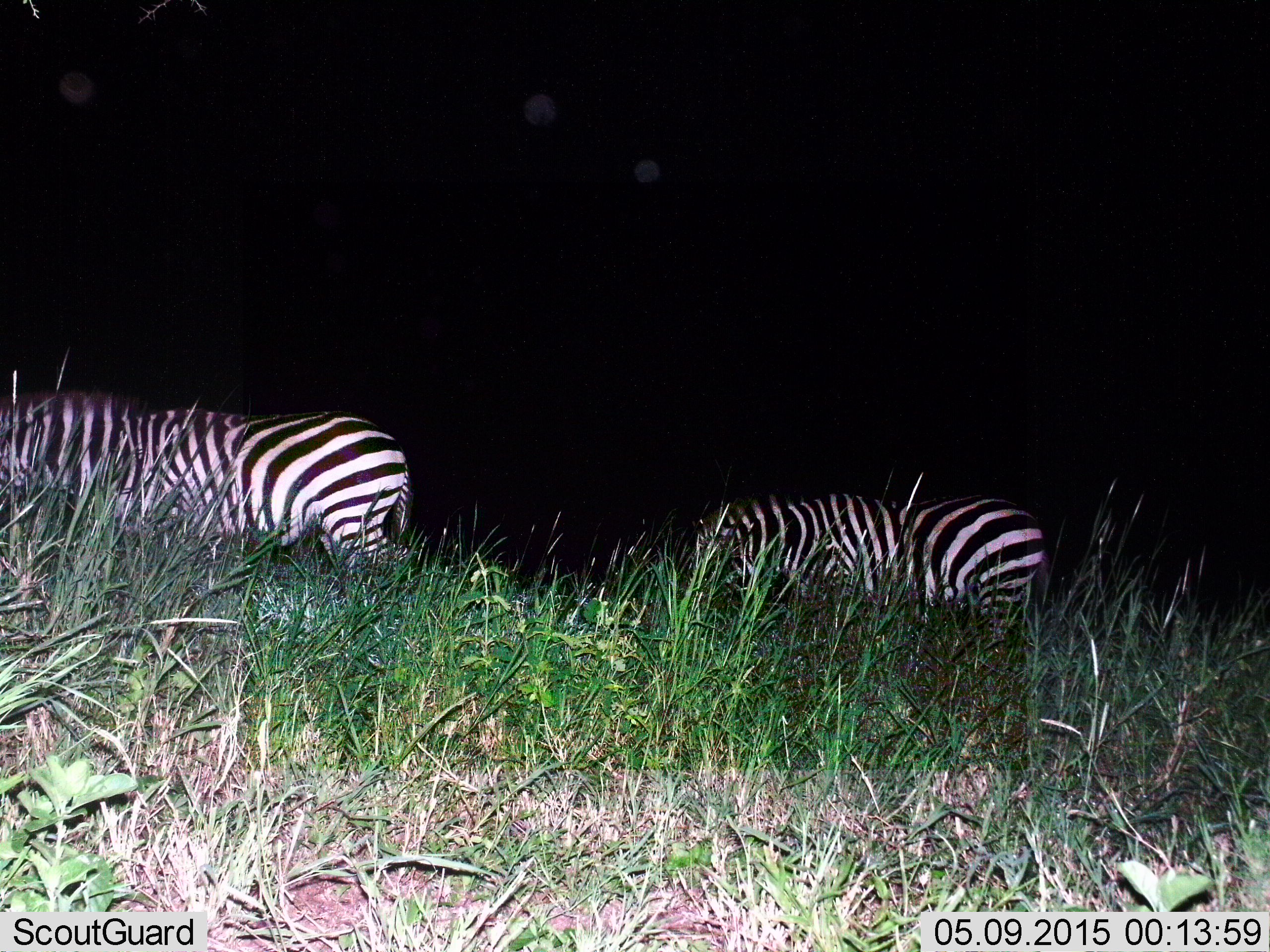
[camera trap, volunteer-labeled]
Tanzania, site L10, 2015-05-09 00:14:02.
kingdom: Animalia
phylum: Chordata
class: Mammalia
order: Perissodactyla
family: Equidae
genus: Equus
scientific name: Equus quagga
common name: plains zebra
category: zebra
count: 3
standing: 20%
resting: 0%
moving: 30%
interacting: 0%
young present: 0%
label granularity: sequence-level